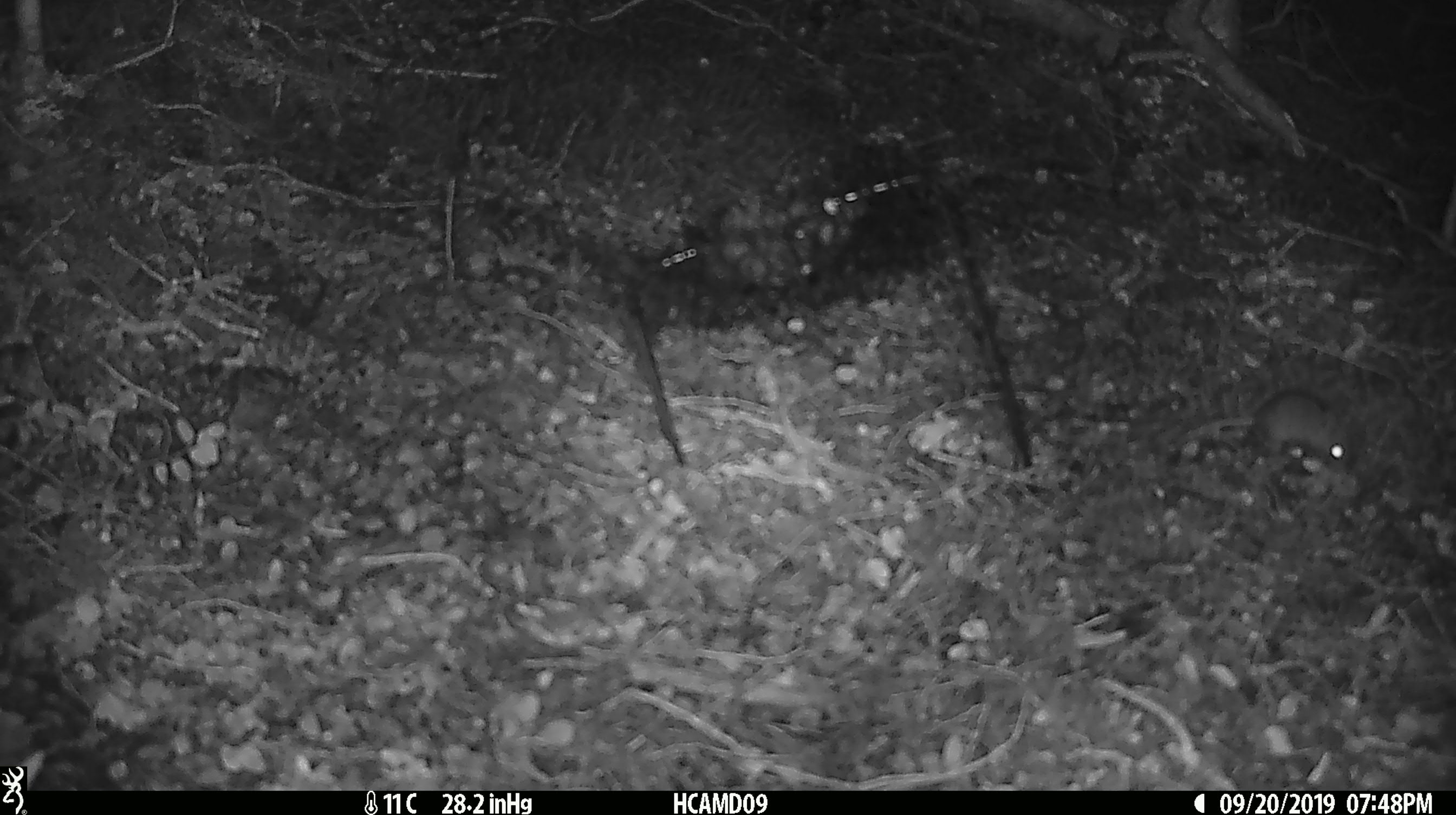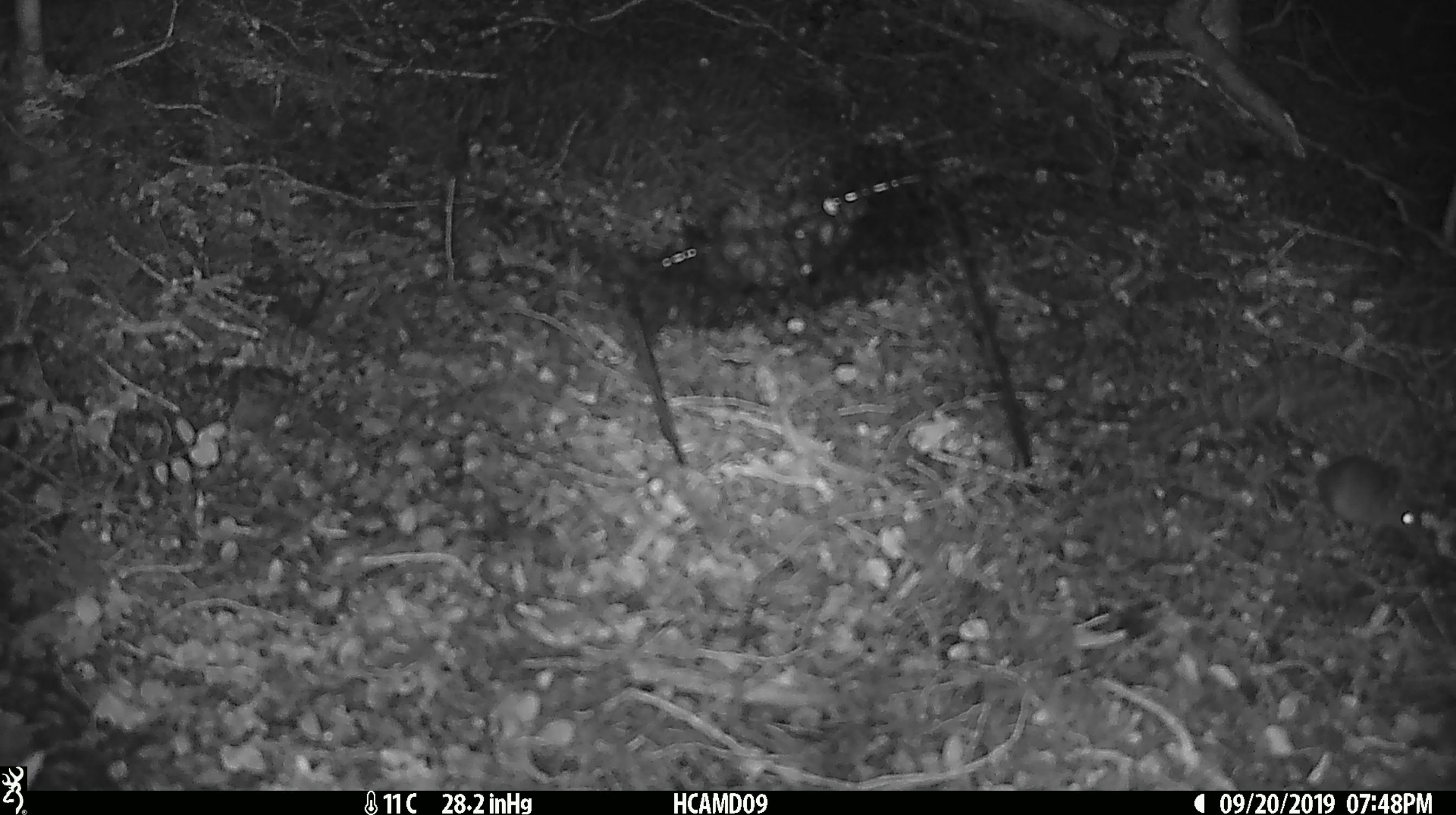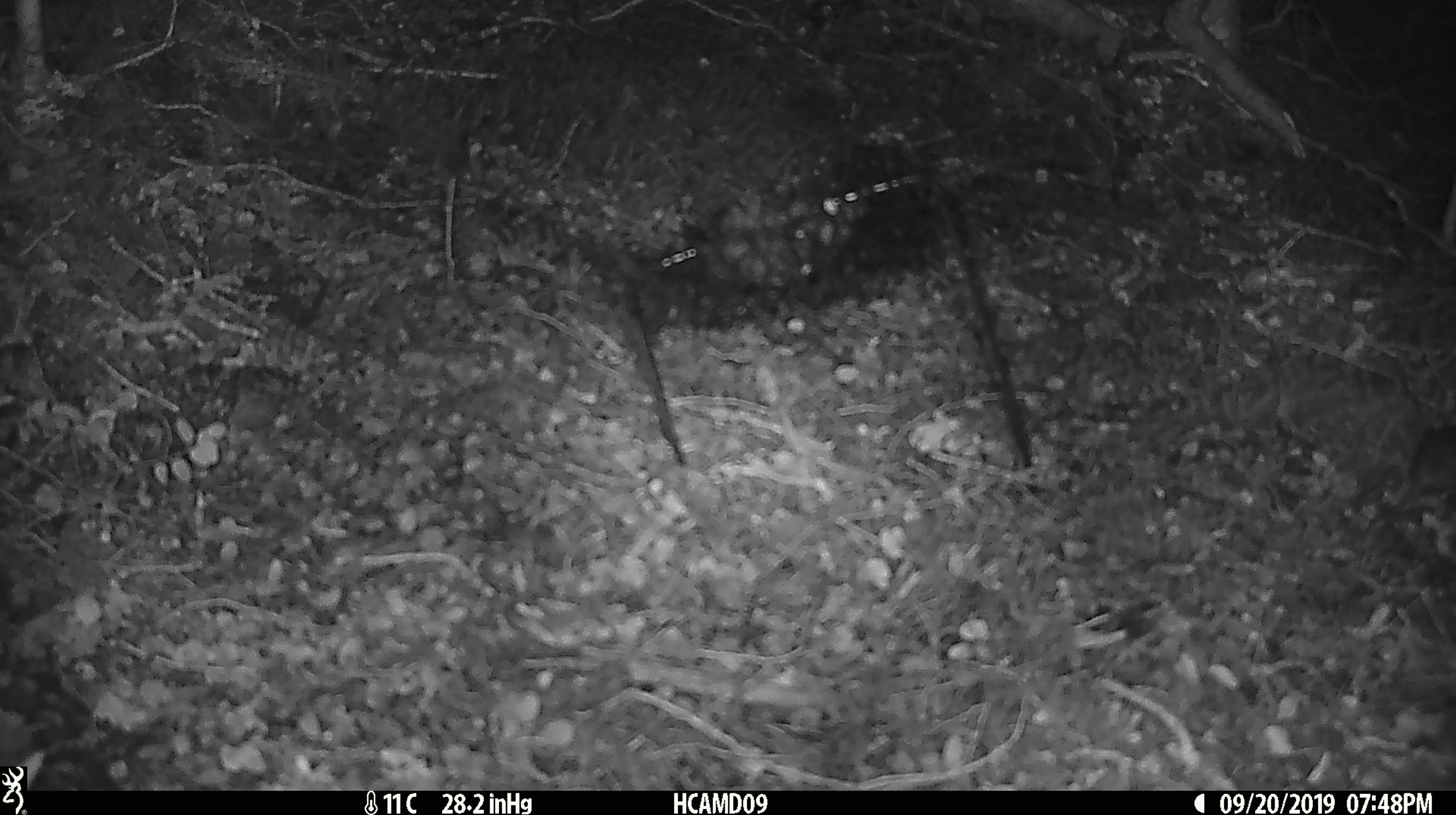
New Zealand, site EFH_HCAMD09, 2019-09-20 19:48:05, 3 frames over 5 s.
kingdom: Animalia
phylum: Chordata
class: Mammalia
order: Rodentia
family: Muridae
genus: Mus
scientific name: Mus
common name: mouse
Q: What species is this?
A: Mouse (Mus).